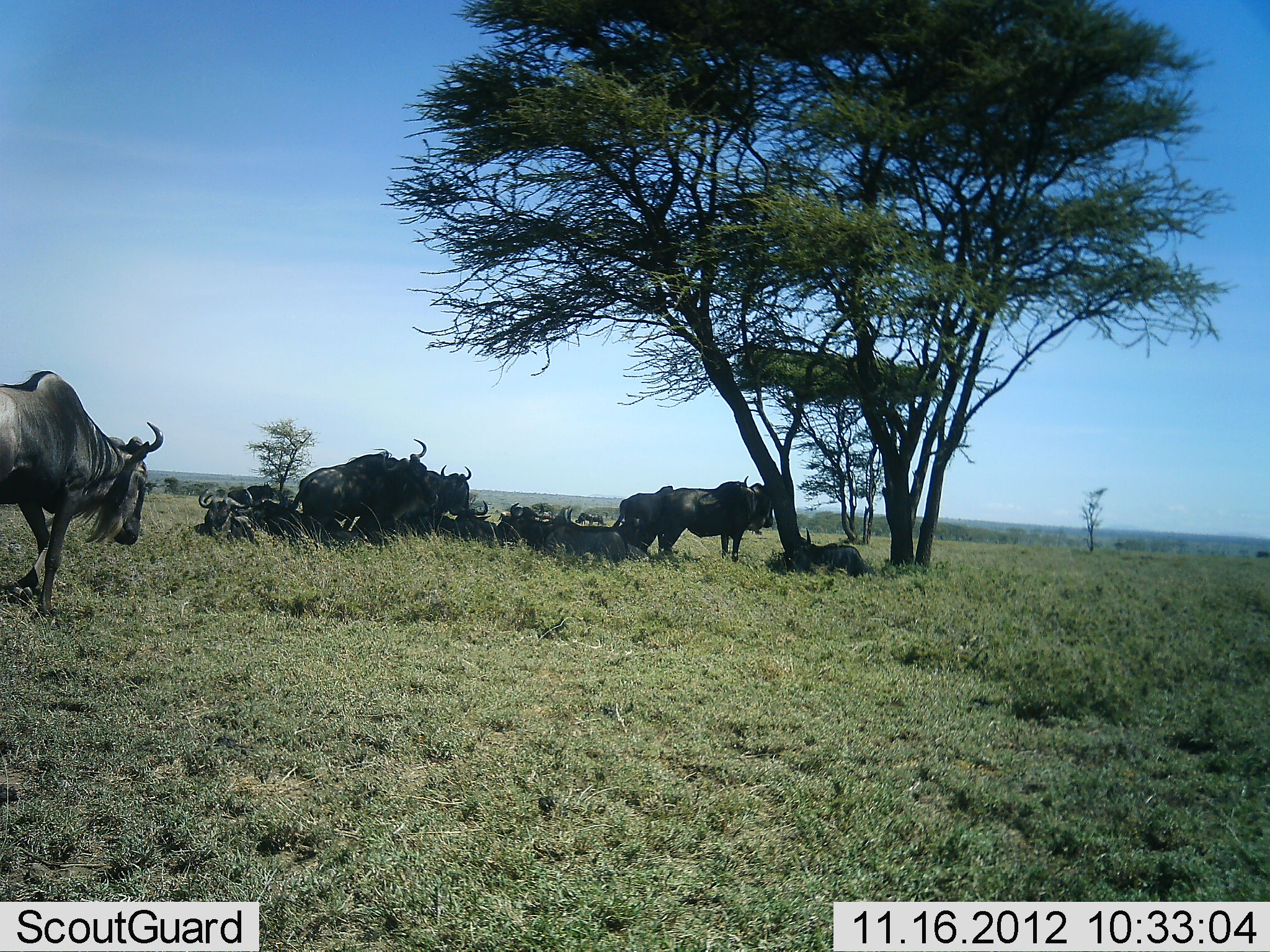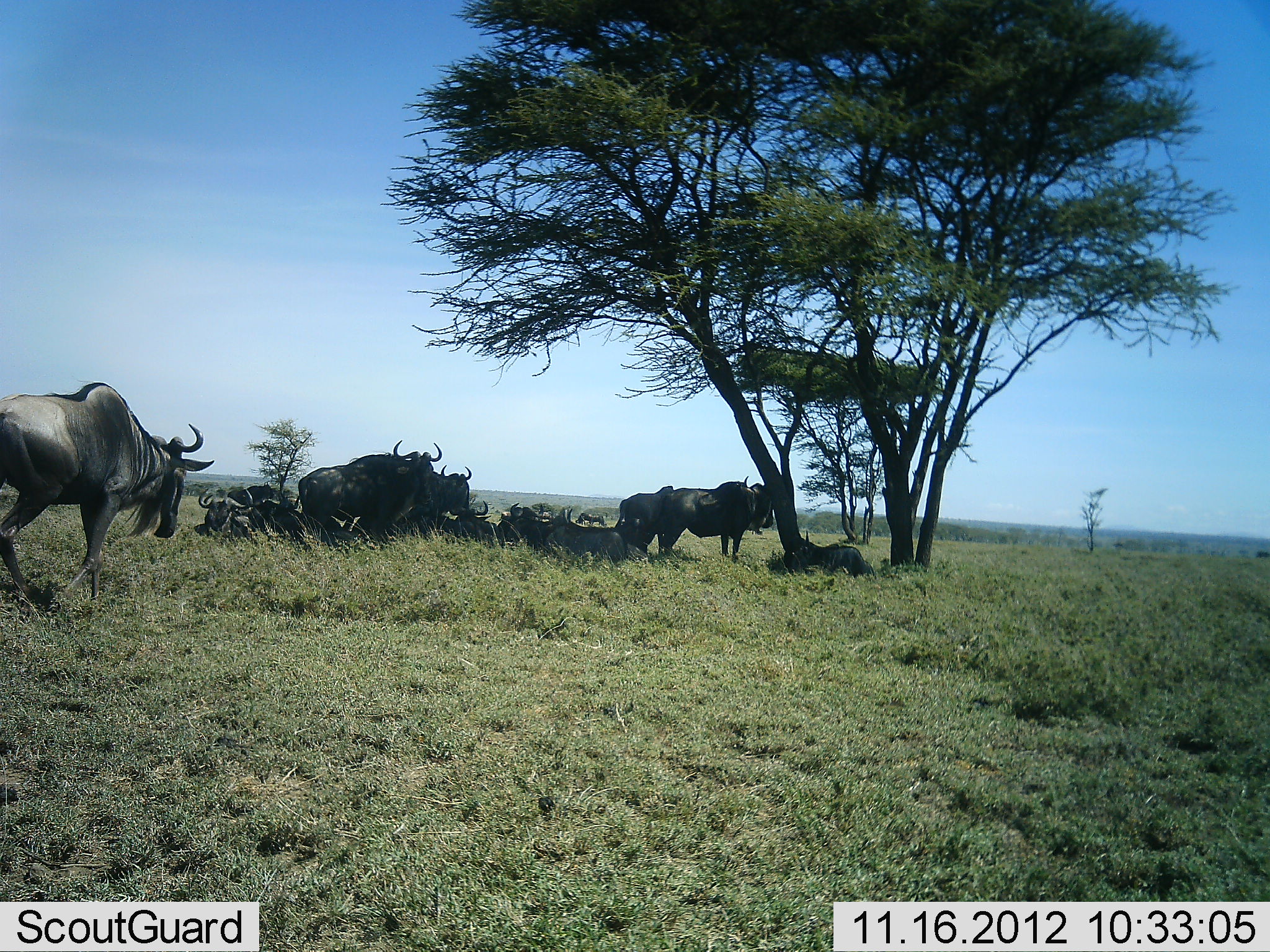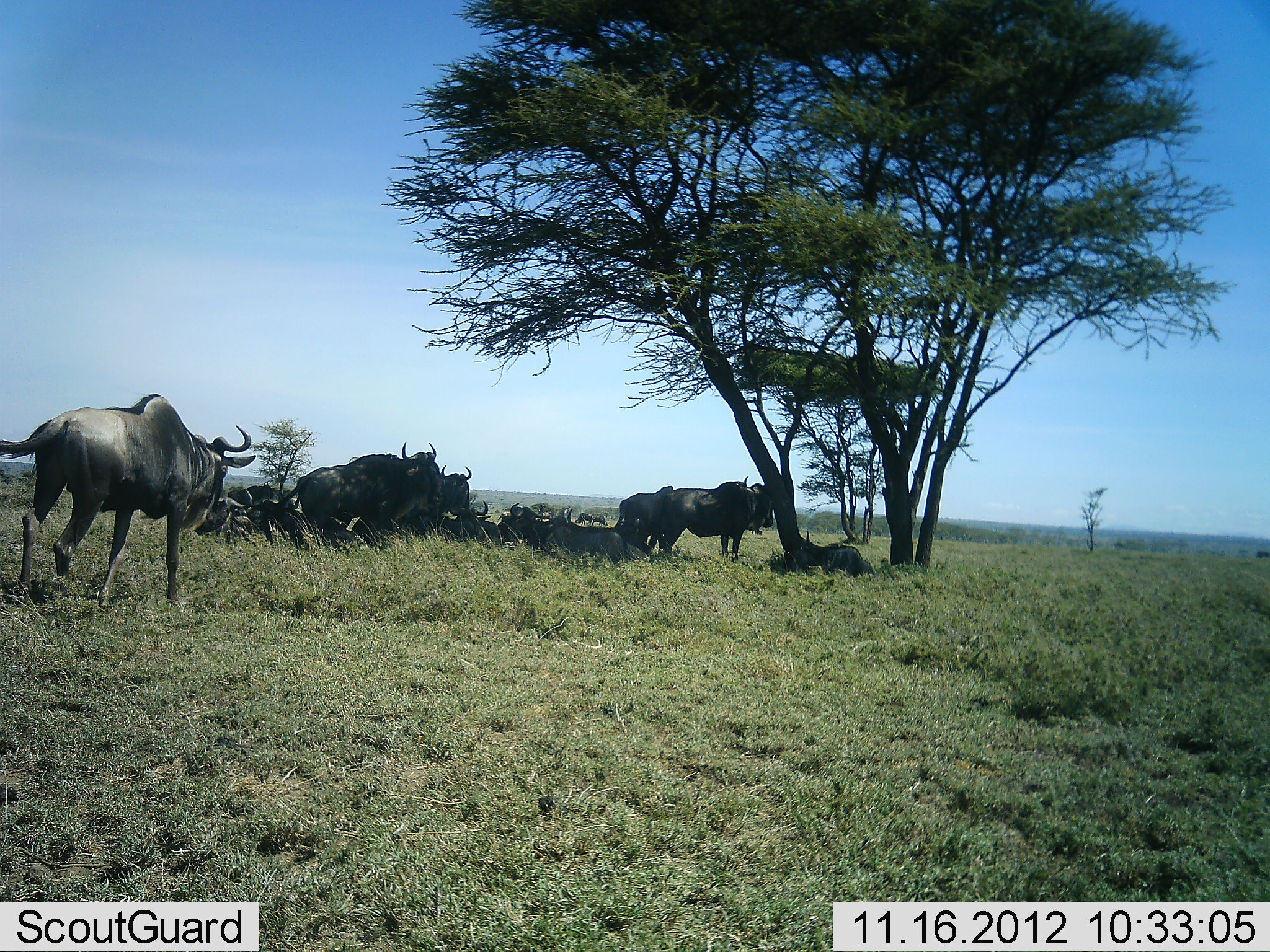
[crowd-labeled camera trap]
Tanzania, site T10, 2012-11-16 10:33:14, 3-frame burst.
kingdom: Animalia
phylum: Chordata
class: Mammalia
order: Artiodactyla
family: Bovidae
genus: Connochaetes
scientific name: Connochaetes taurinus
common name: blue wildebeest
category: wildebeest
Wildebeest (blue wildebeest) (Connochaetes taurinus), count 11-50. Behavior (volunteer vote fractions): standing 64%, resting 91%, moving 91%, interacting 9%. Young present (vote fraction): 0%. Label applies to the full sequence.